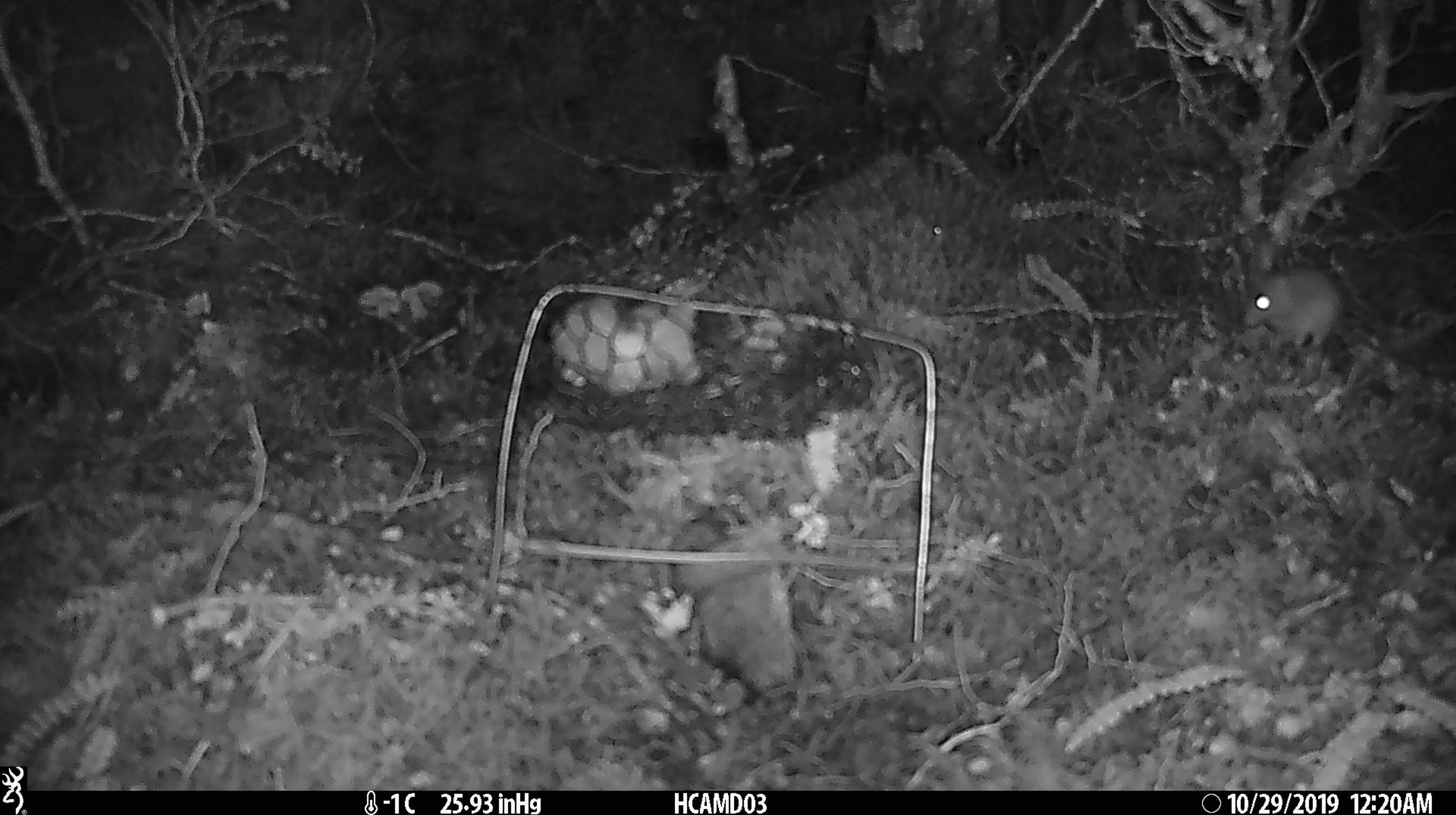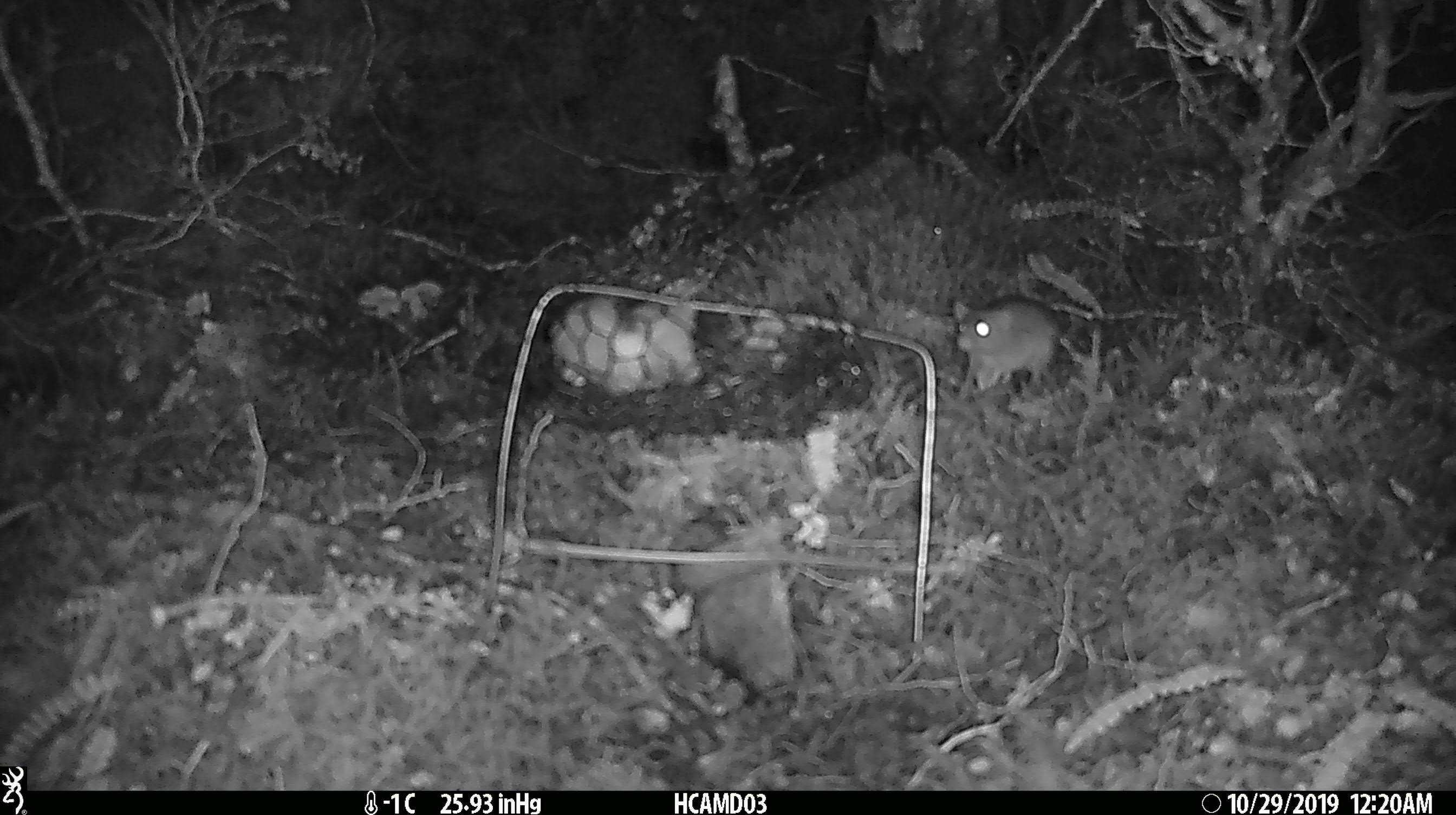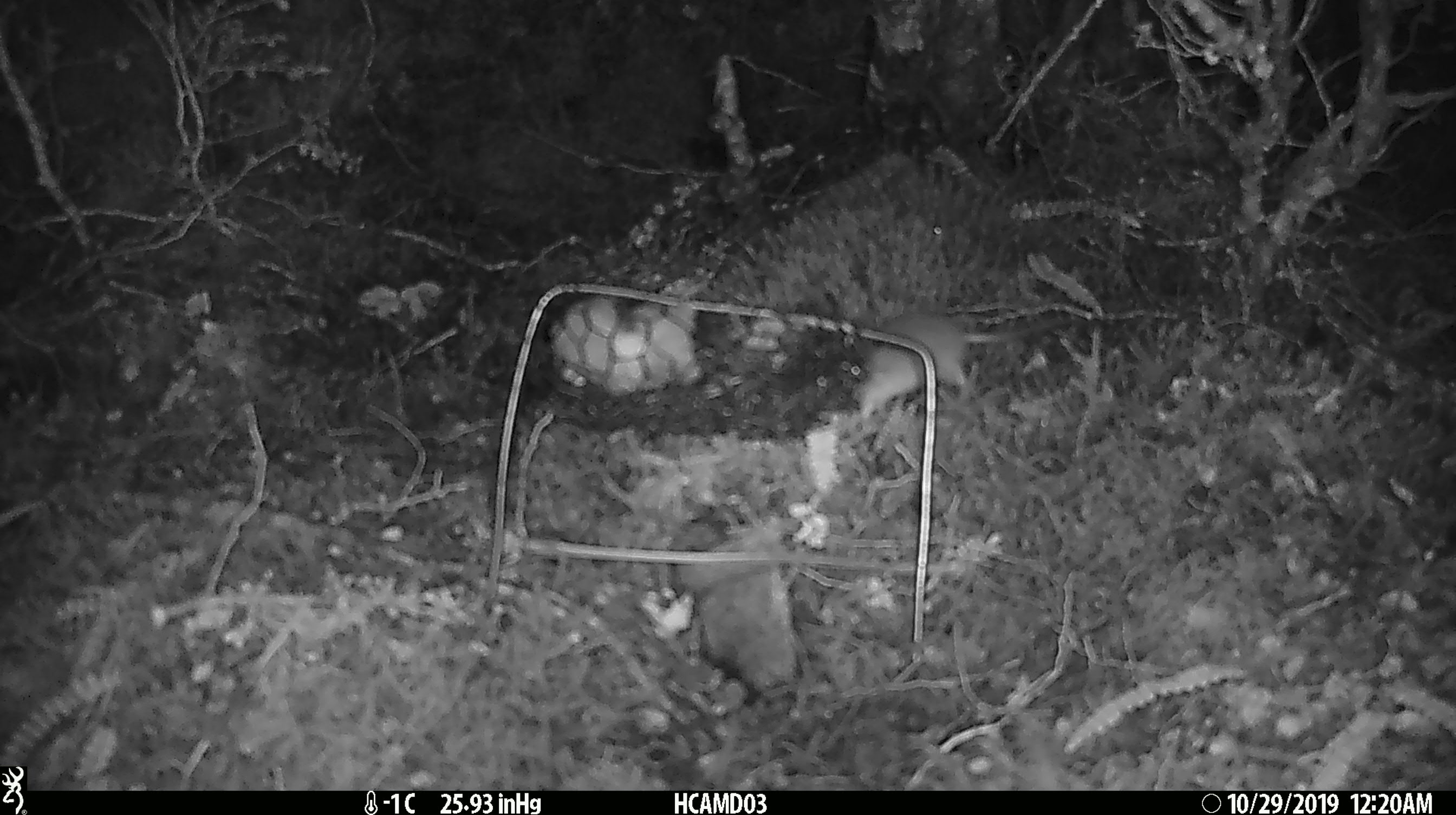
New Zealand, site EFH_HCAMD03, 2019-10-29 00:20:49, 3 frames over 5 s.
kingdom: Animalia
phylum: Chordata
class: Mammalia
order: Rodentia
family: Muridae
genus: Mus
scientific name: Mus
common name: mouse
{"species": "mouse (Mus)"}